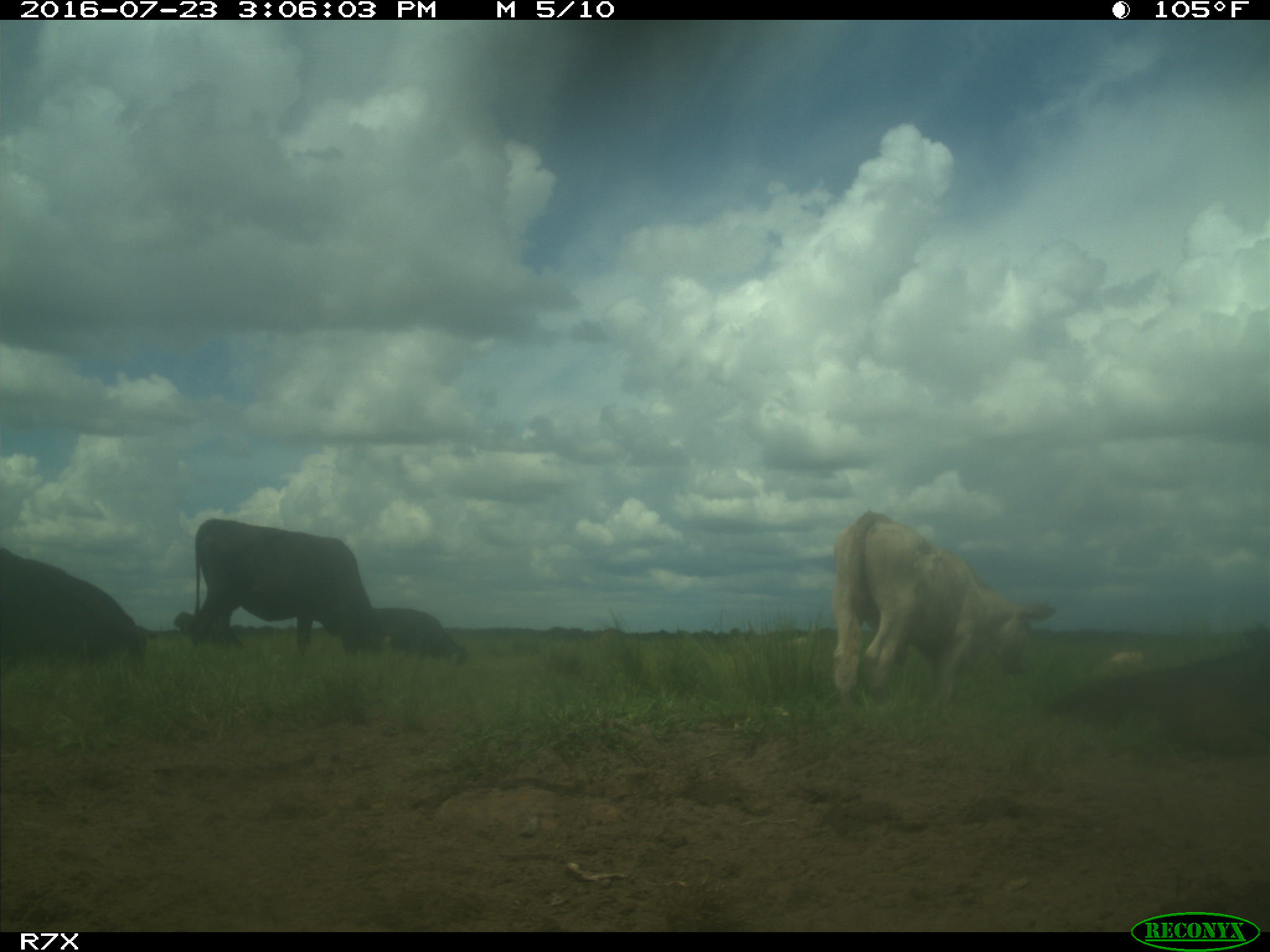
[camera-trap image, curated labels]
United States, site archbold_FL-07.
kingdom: Animalia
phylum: Chordata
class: Mammalia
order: Artiodactyla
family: Bovidae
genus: Bos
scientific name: Bos taurus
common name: domestic cow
Bos taurus (domestic cow).